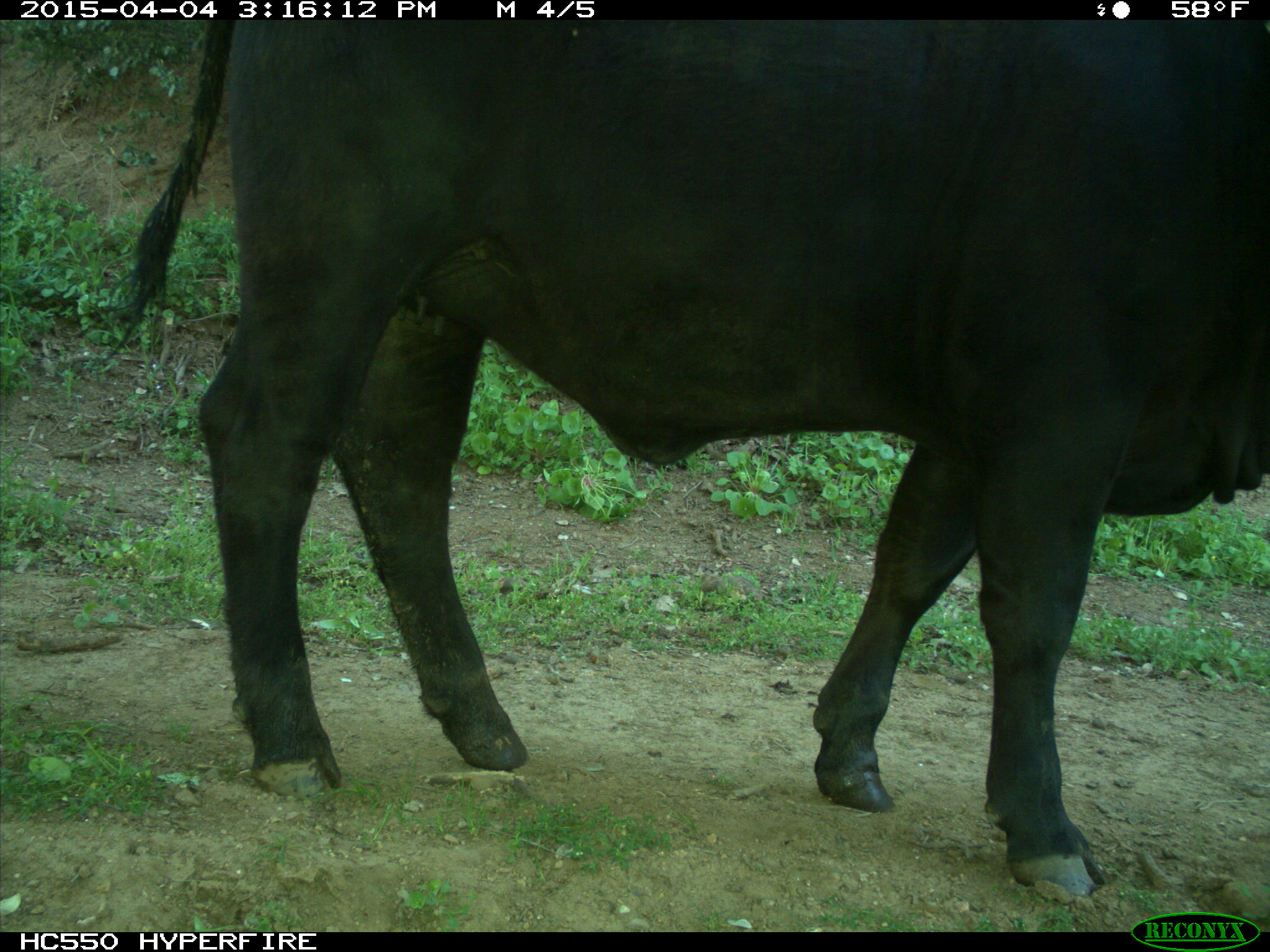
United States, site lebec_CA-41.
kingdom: Animalia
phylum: Chordata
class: Mammalia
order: Artiodactyla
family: Bovidae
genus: Bos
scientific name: Bos taurus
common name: domestic cow